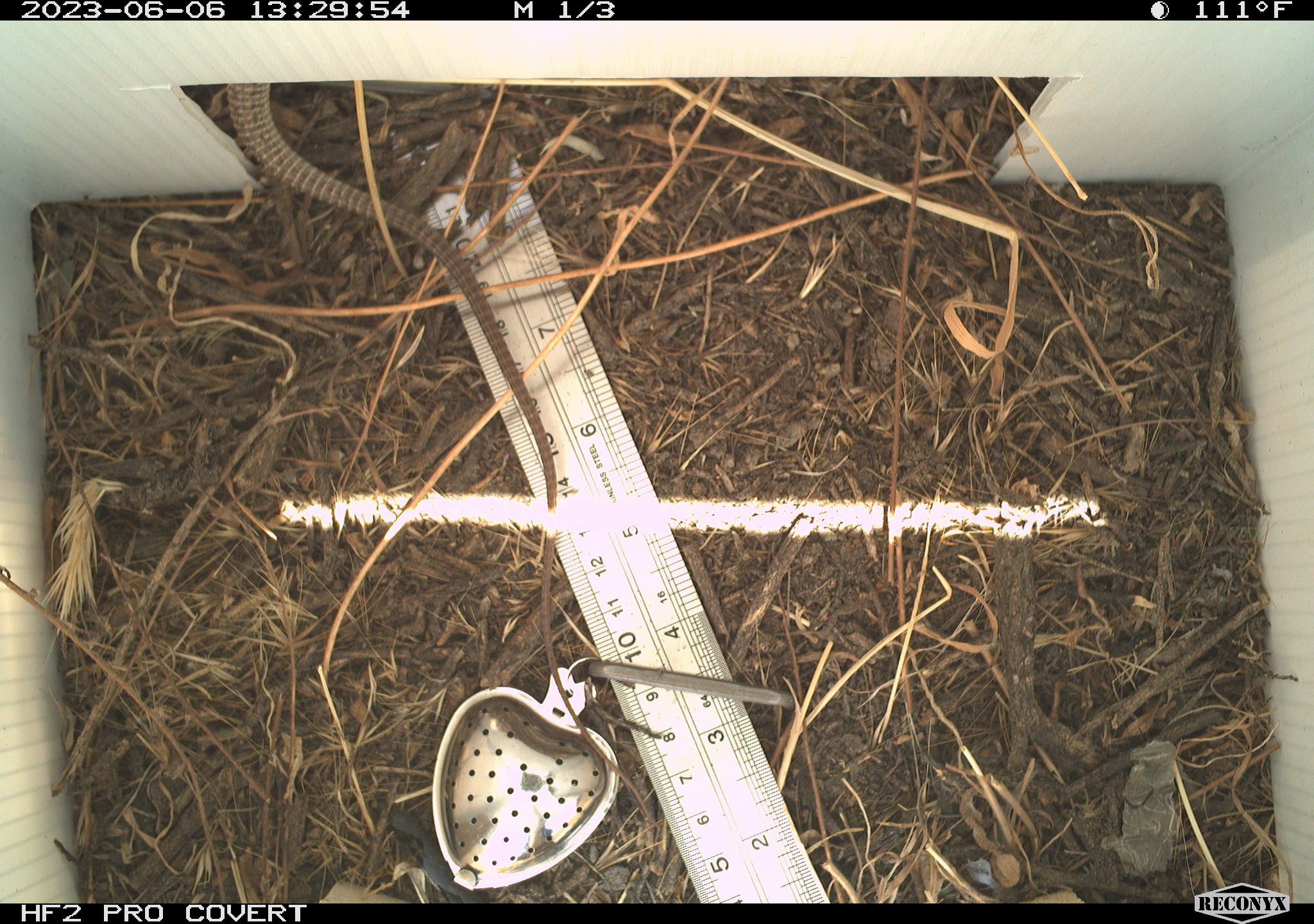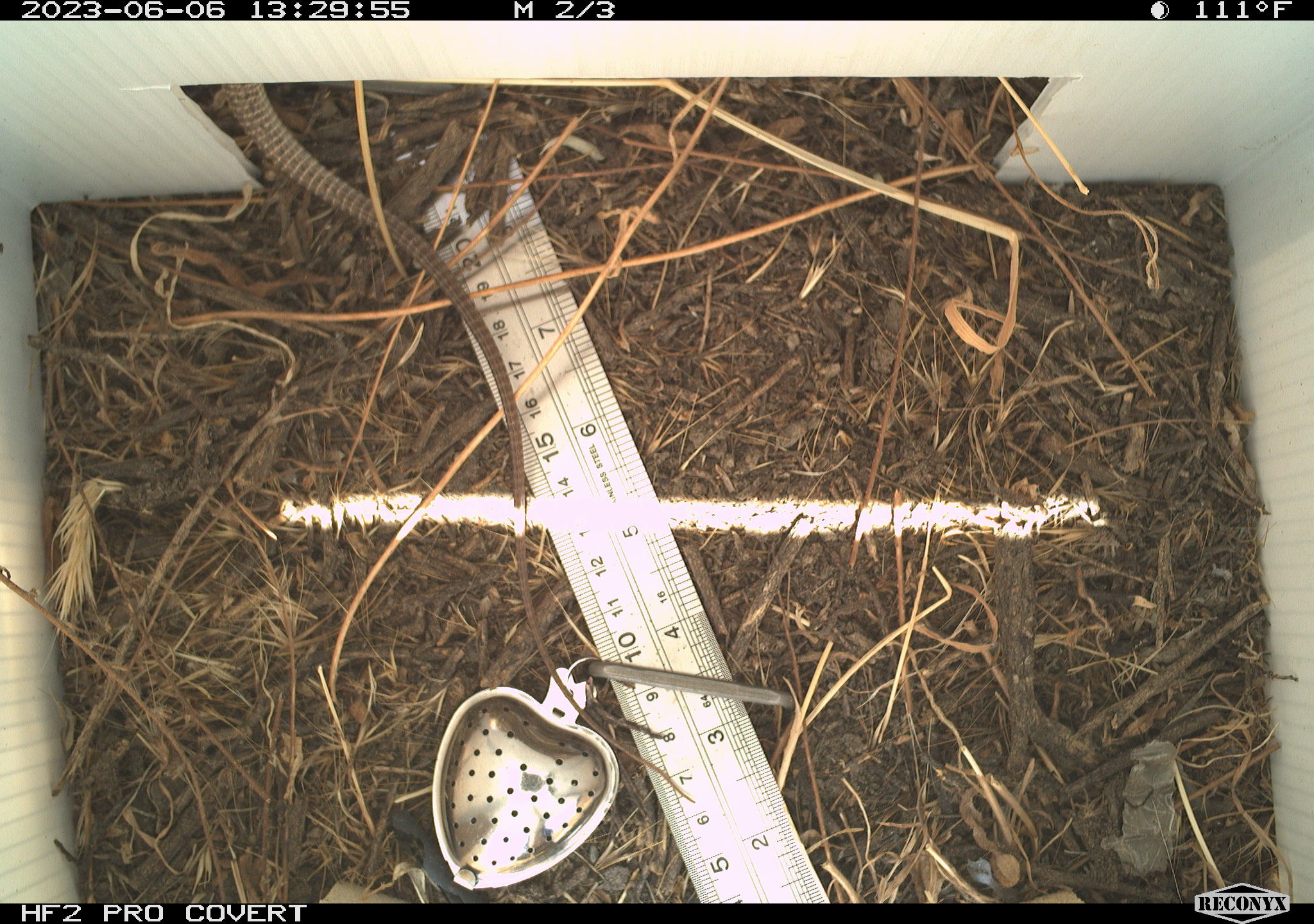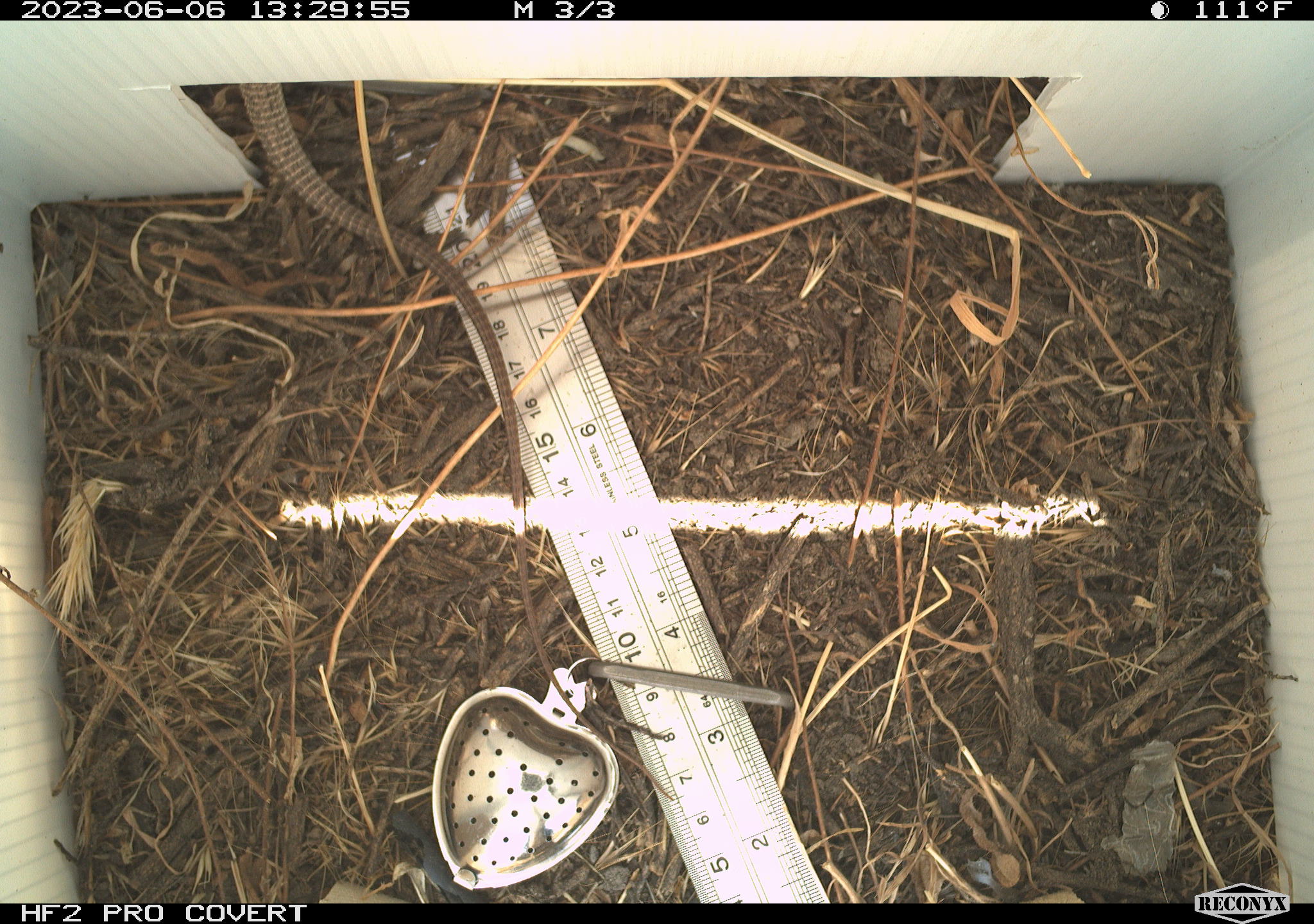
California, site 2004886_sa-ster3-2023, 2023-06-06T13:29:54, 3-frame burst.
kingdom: Animalia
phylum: Chordata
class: Reptilia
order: Squamata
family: Teiidae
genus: Aspidoscelis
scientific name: Aspidoscelis tigris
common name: western whiptail